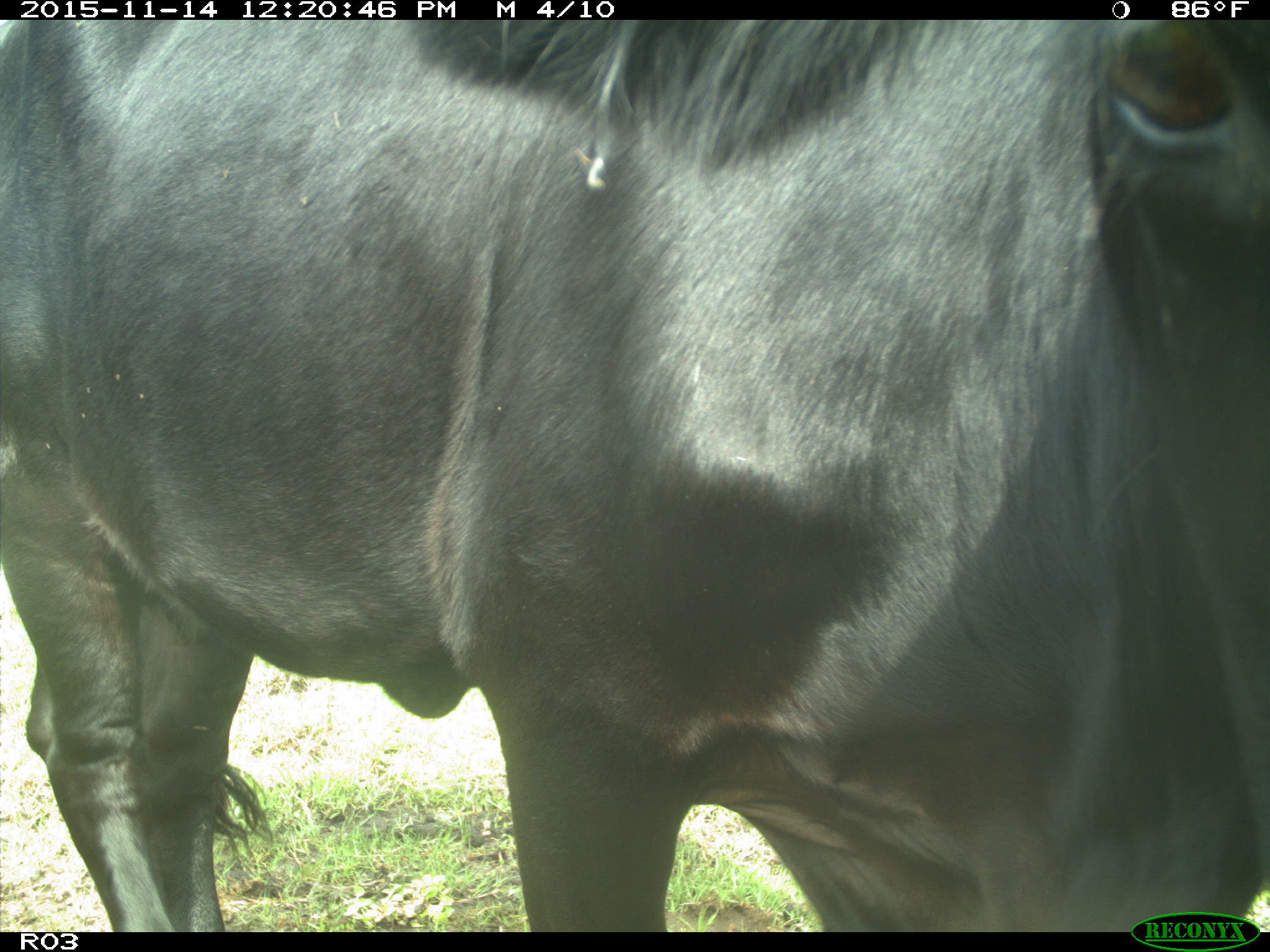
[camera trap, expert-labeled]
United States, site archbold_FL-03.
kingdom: Animalia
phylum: Chordata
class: Mammalia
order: Artiodactyla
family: Bovidae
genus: Bos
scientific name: Bos taurus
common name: domestic cow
Bos taurus (domestic cow).